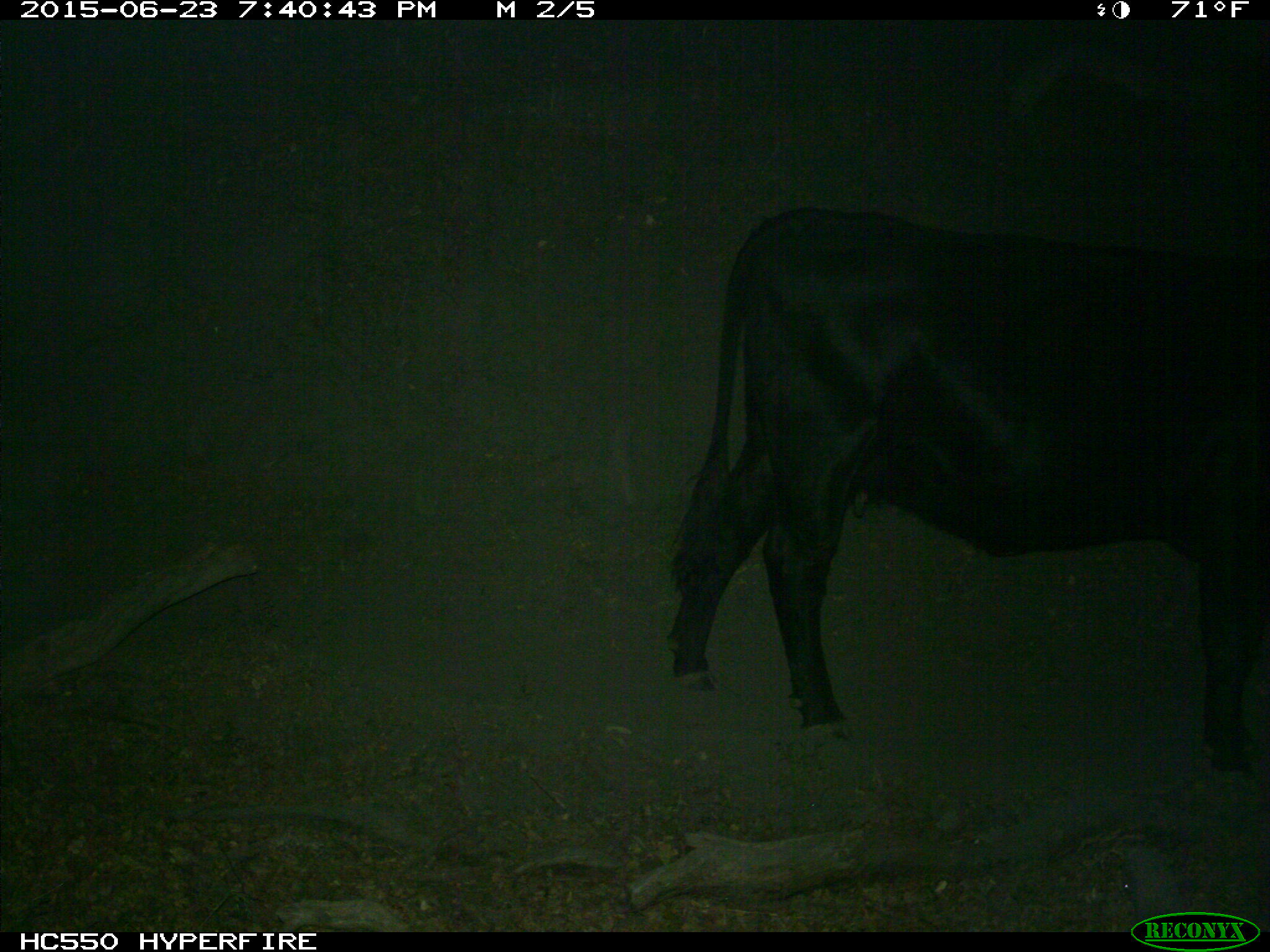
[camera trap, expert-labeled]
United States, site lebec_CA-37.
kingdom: Animalia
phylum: Chordata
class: Mammalia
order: Artiodactyla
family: Bovidae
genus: Bos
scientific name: Bos taurus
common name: domestic cow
Bos taurus (domestic cow).